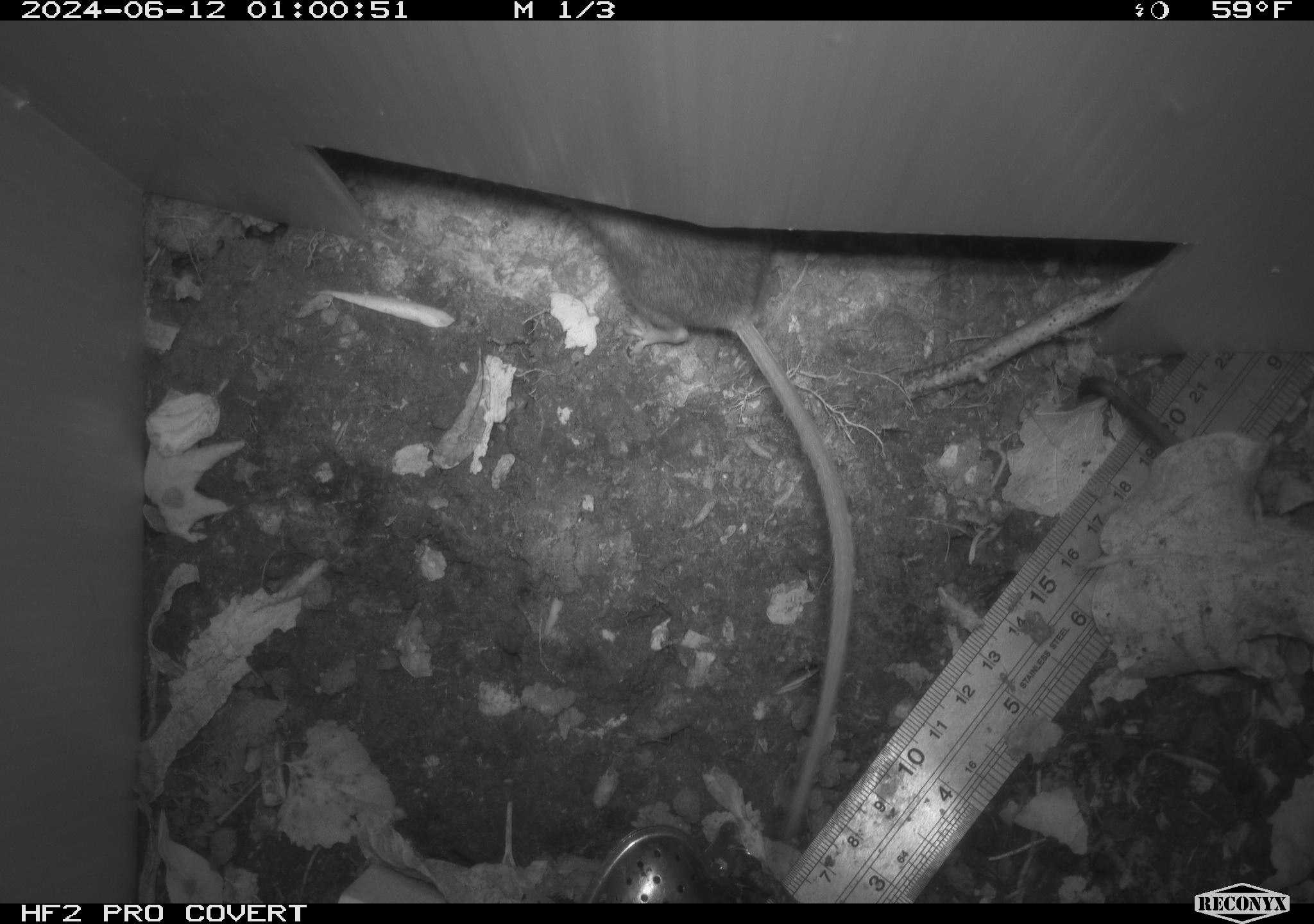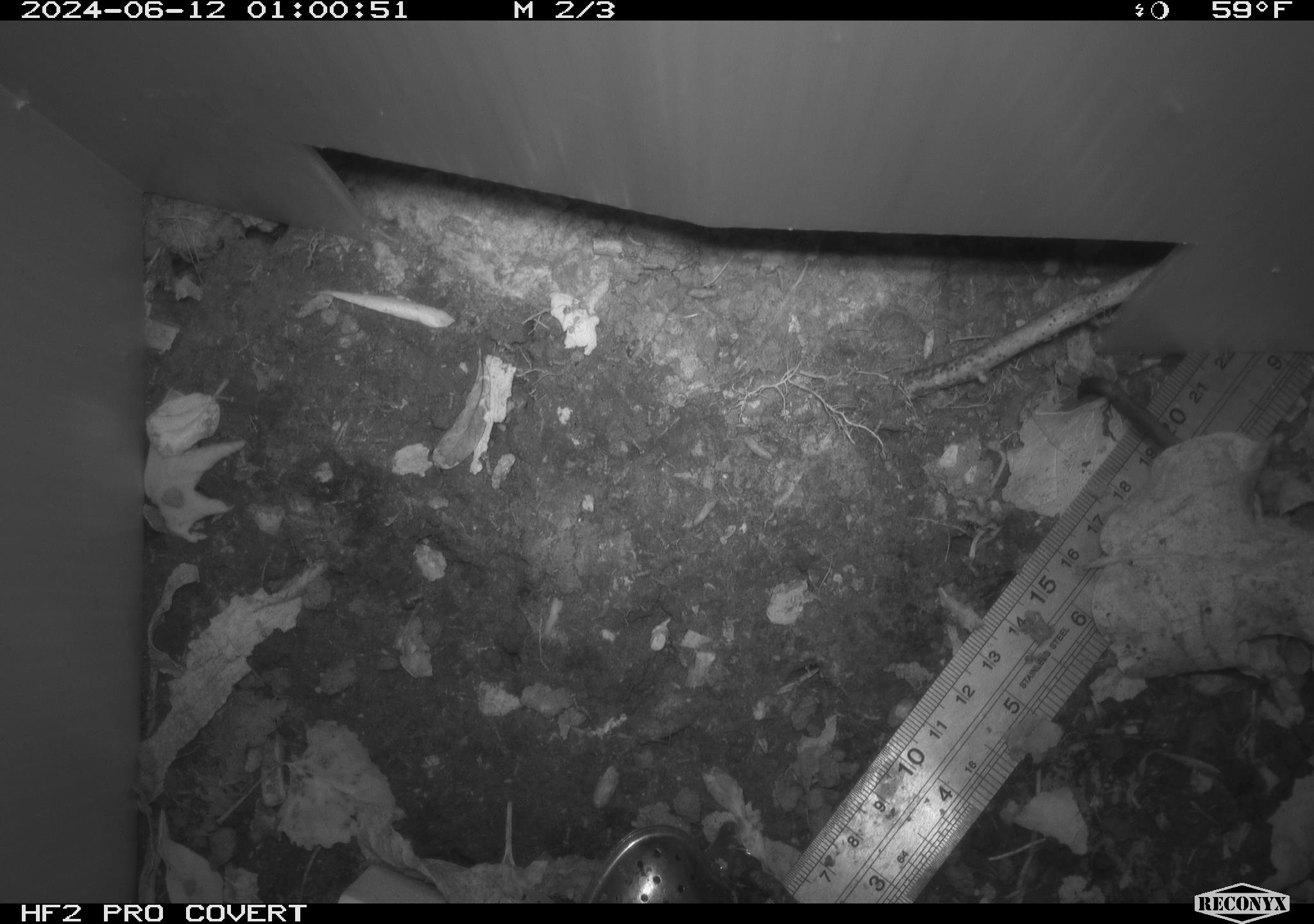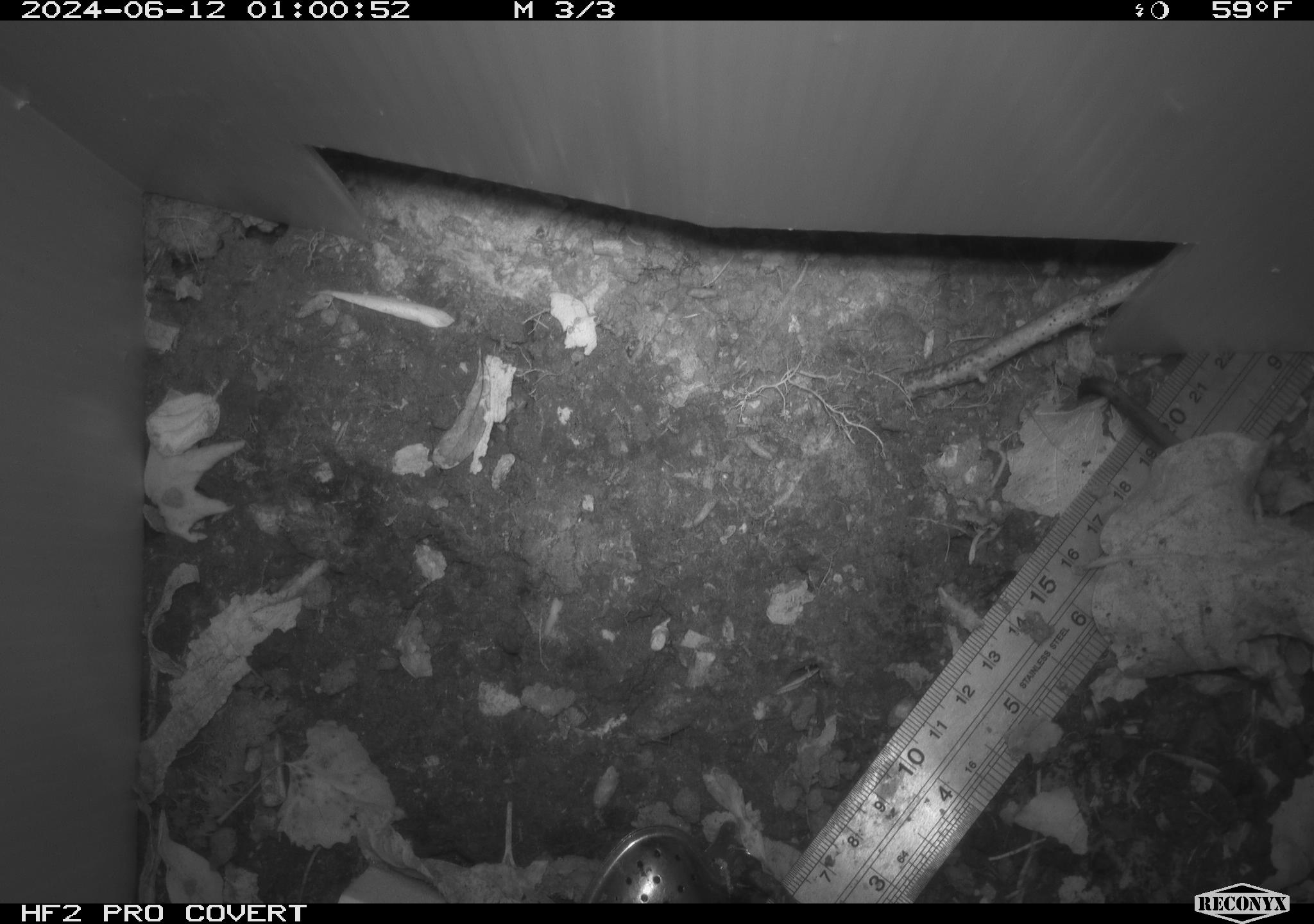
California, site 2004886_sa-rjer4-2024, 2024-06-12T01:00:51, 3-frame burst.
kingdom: Animalia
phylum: Chordata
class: Mammalia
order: Rodentia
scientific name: Rodentia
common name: mouse species